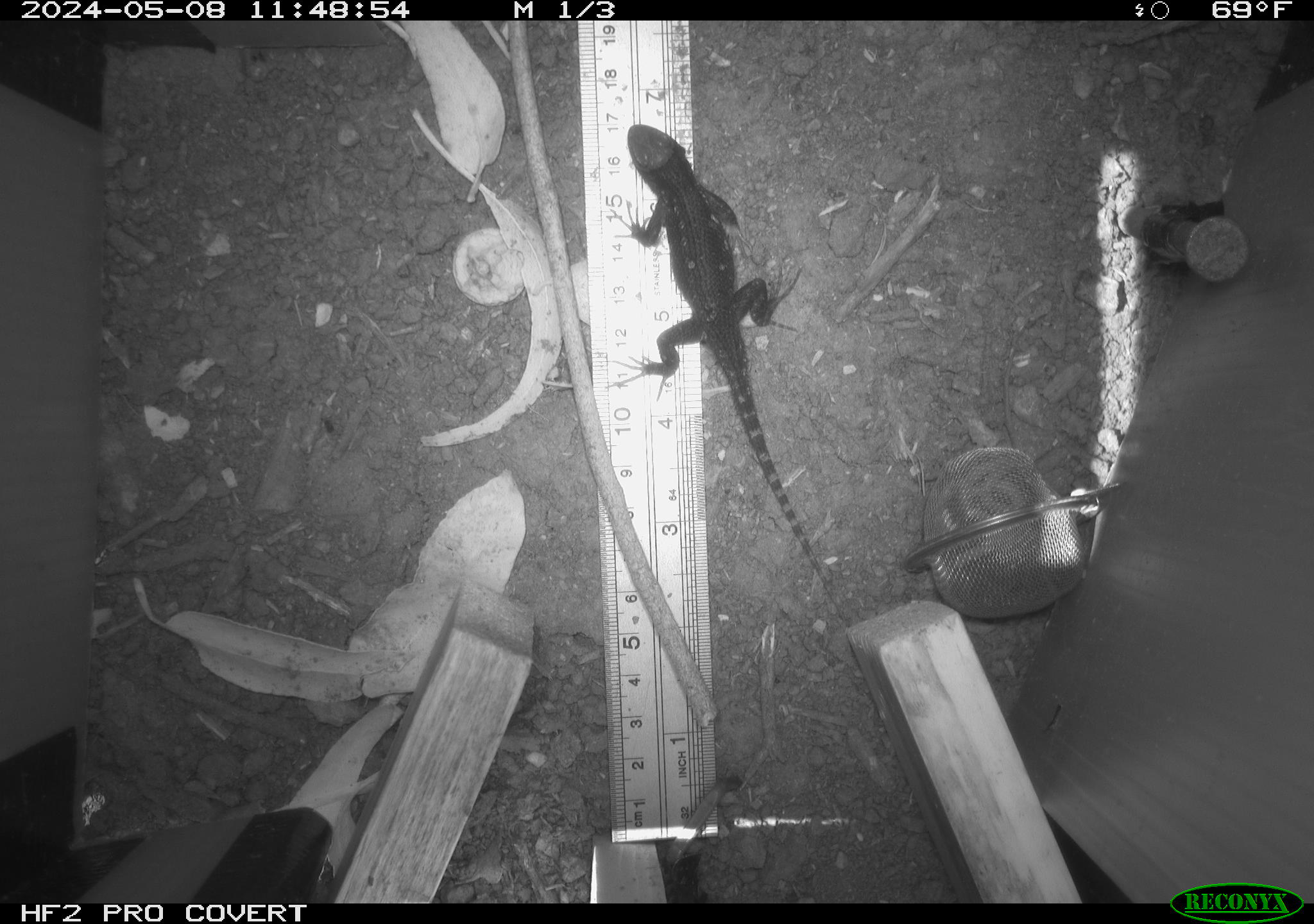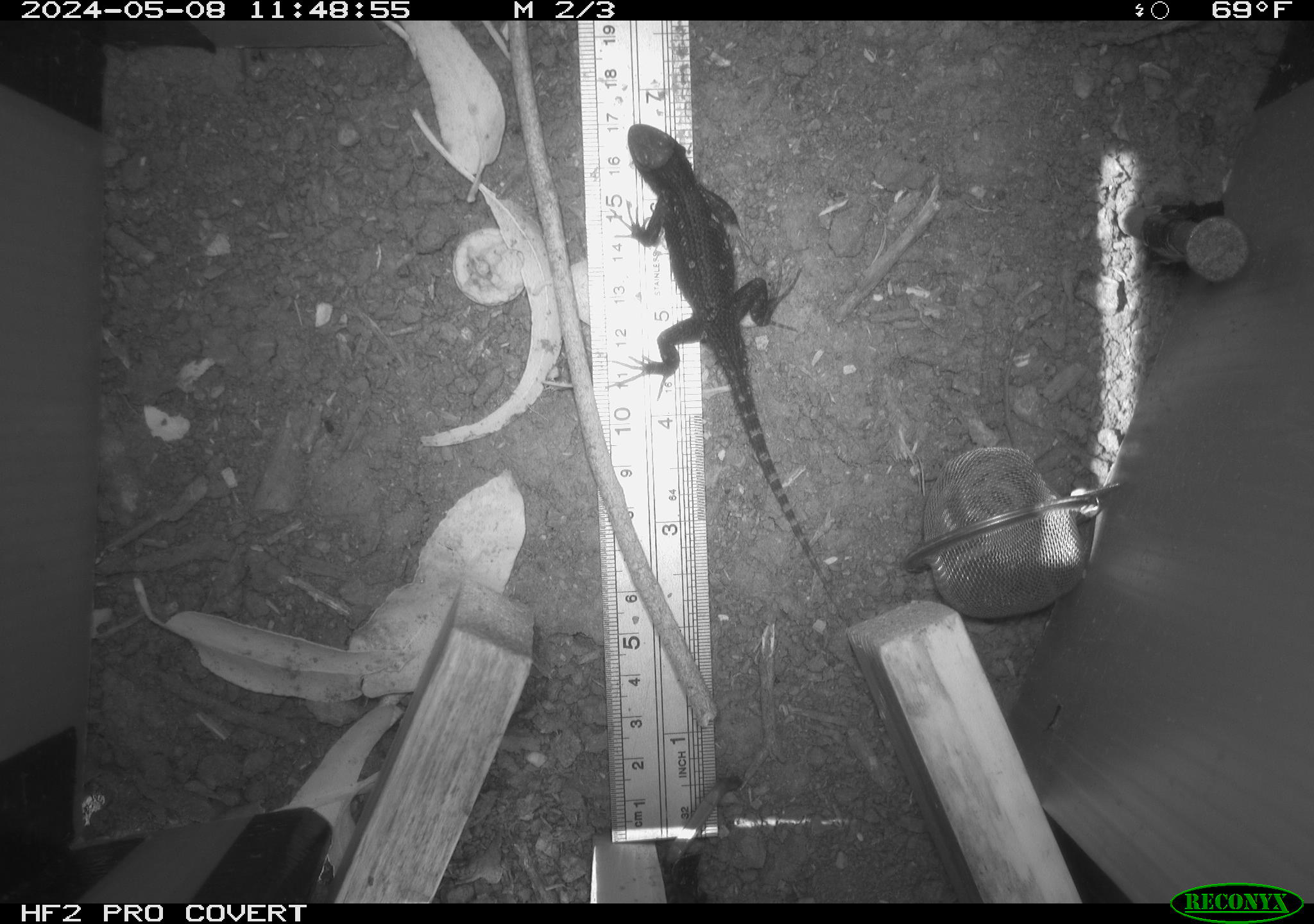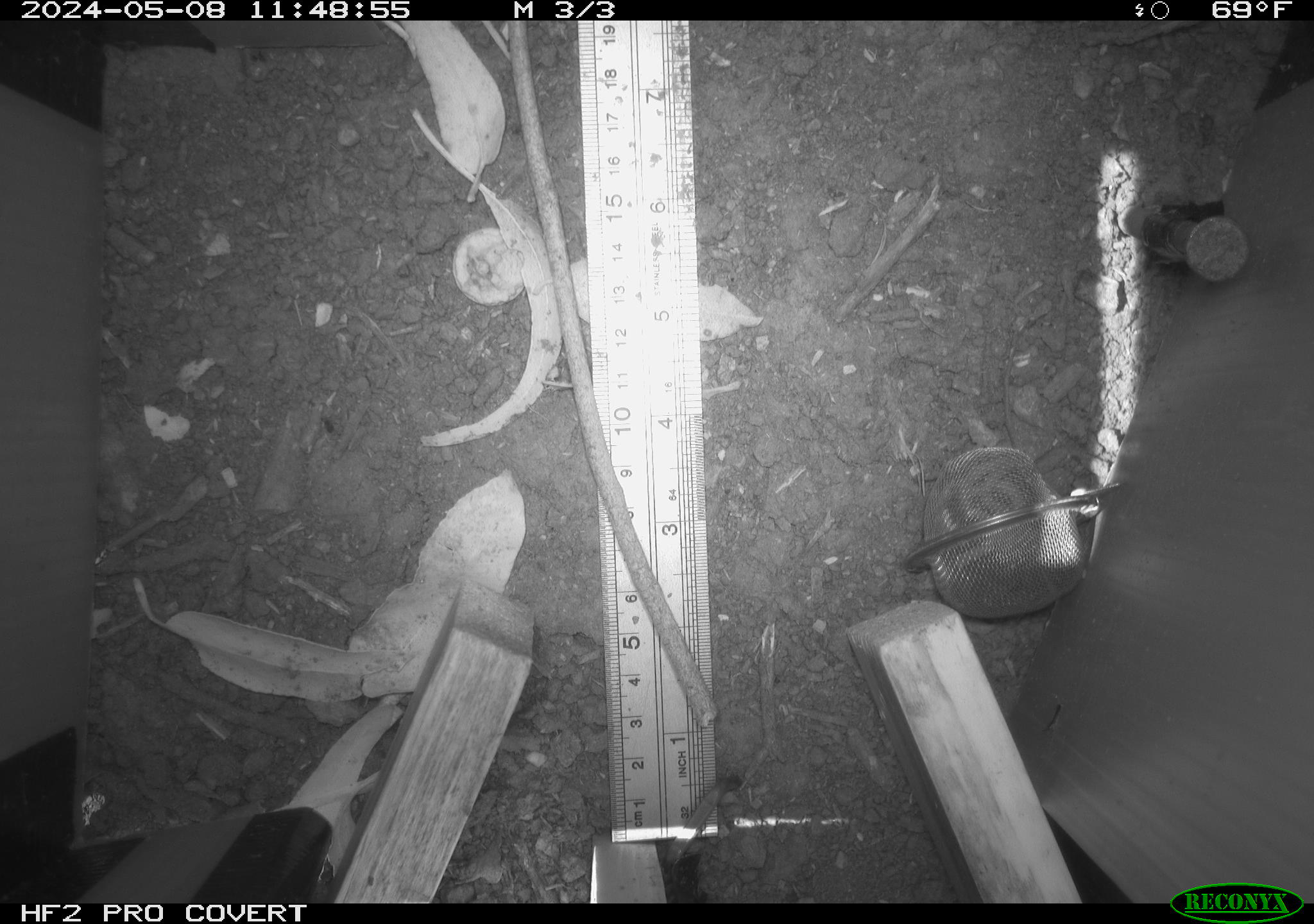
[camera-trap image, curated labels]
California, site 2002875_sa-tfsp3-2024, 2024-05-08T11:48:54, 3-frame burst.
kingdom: Animalia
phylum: Chordata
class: Reptilia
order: Squamata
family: Phrynosomatidae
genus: Sceloporus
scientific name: Sceloporus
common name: spiny lizards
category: sceloporus species